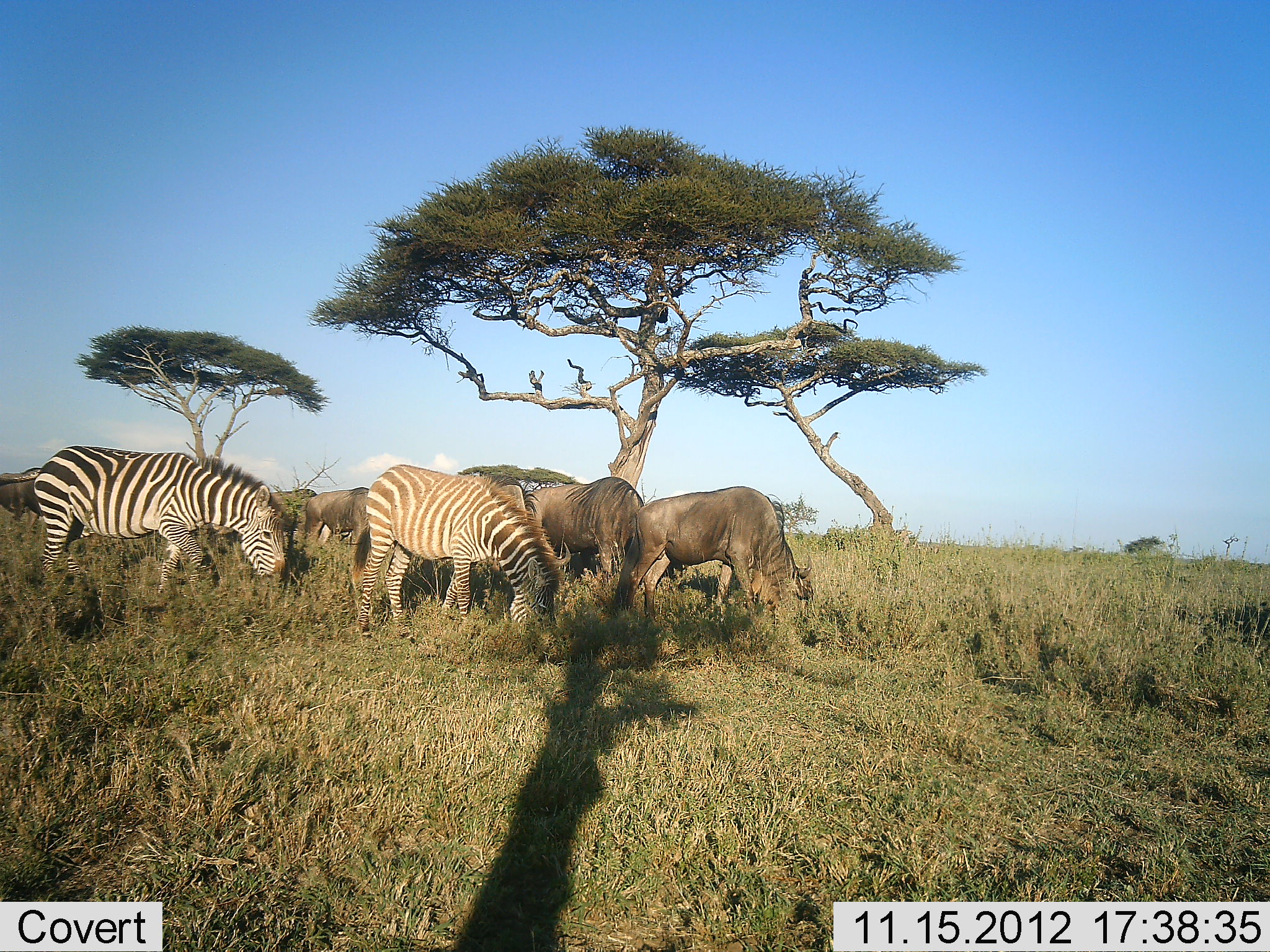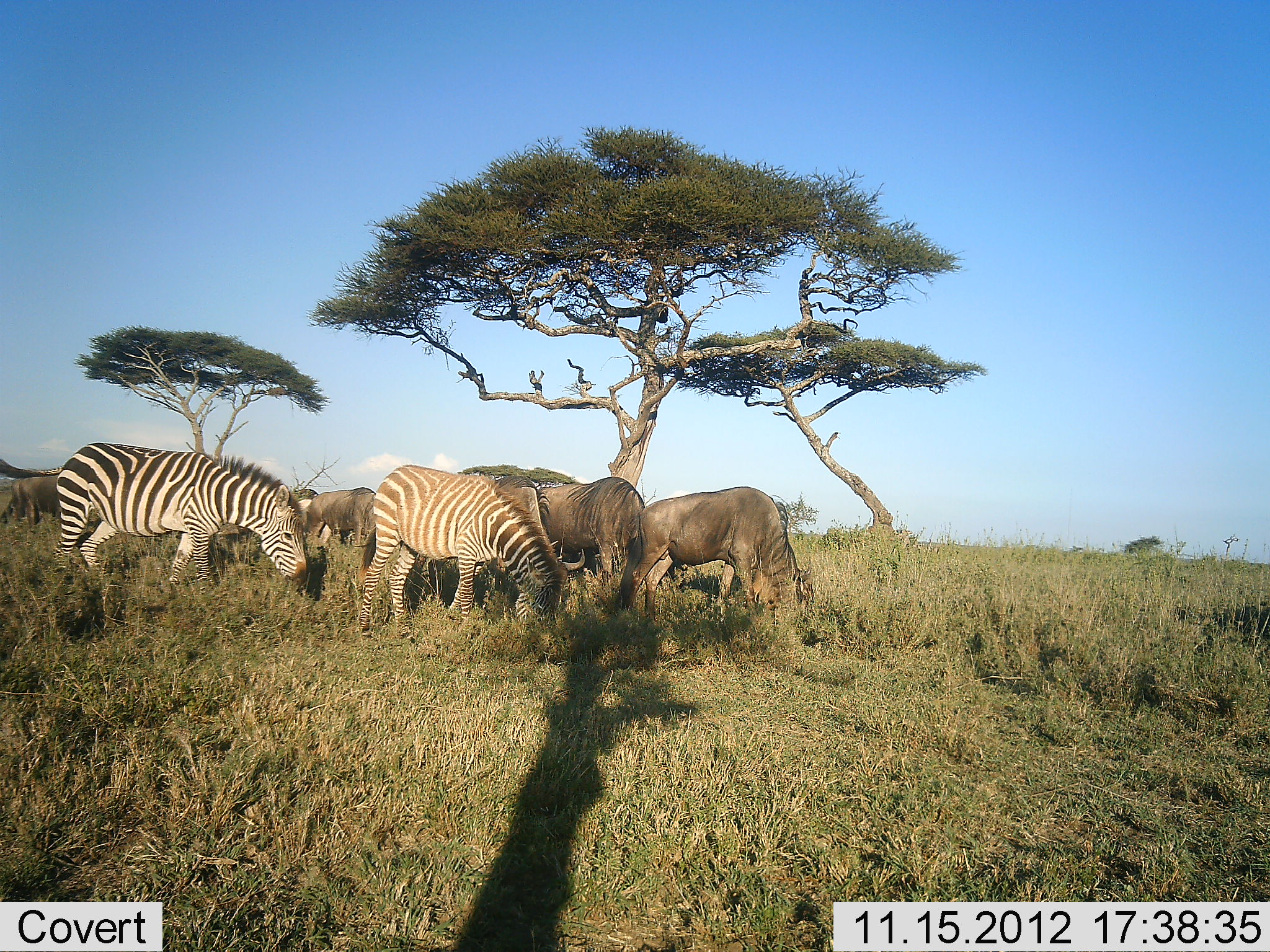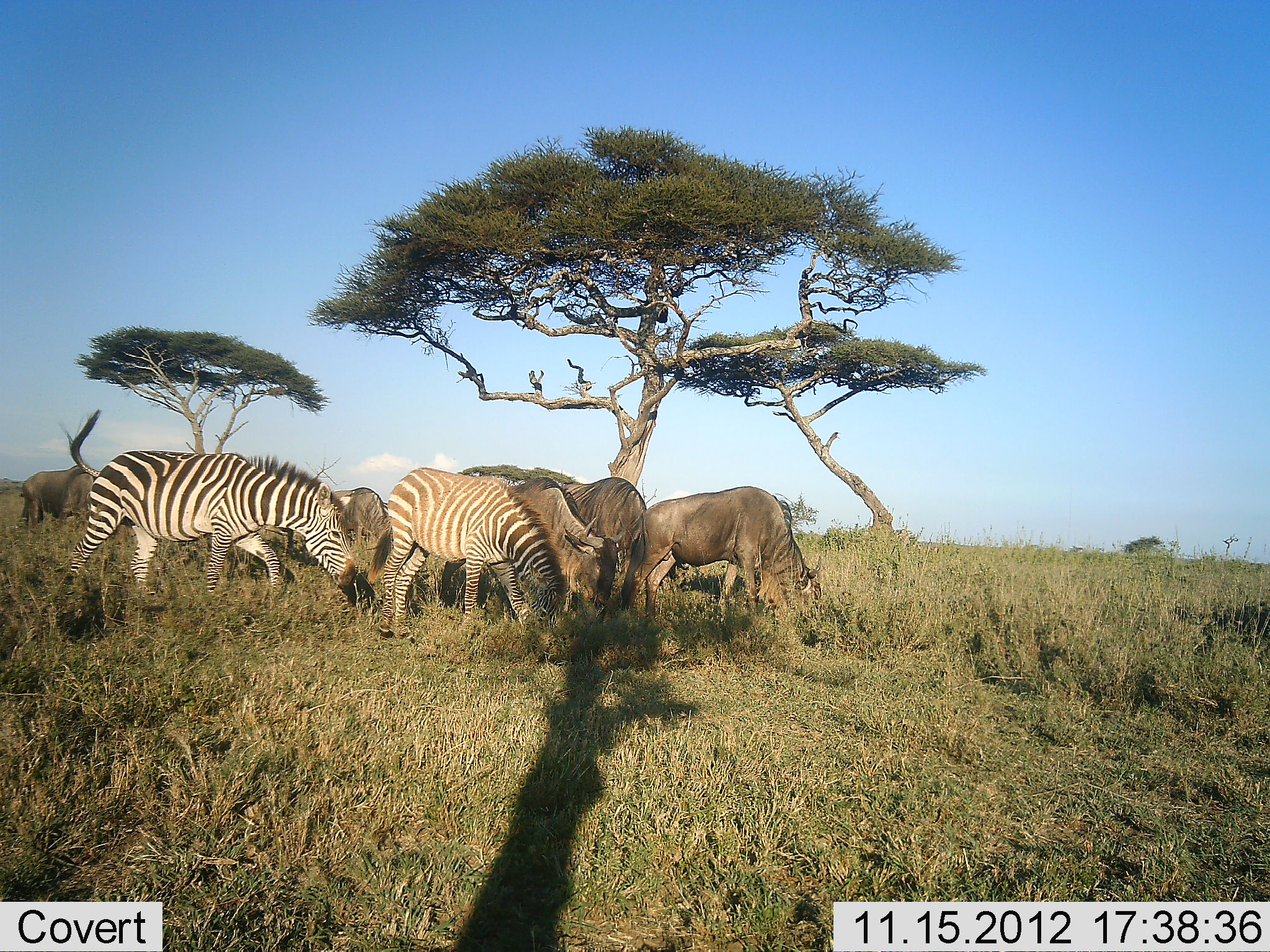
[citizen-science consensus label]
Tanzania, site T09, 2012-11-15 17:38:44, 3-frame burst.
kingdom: Animalia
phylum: Chordata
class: Mammalia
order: Artiodactyla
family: Bovidae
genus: Connochaetes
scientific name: Connochaetes taurinus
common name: blue wildebeest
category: wildebeest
Wildebeest (blue wildebeest) (Connochaetes taurinus), count 5. Behavior (volunteer vote fractions): standing 60%, resting 0%, moving 0%, interacting 0%. Young present (vote fraction): 0%. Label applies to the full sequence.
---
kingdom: Animalia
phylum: Chordata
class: Mammalia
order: Perissodactyla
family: Equidae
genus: Equus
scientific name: Equus quagga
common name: plains zebra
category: zebra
Zebra (plains zebra) (Equus quagga), count 2. Behavior (volunteer vote fractions): standing 45%, resting 0%, moving 9%, interacting 0%. Young present (vote fraction): 0%. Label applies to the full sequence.